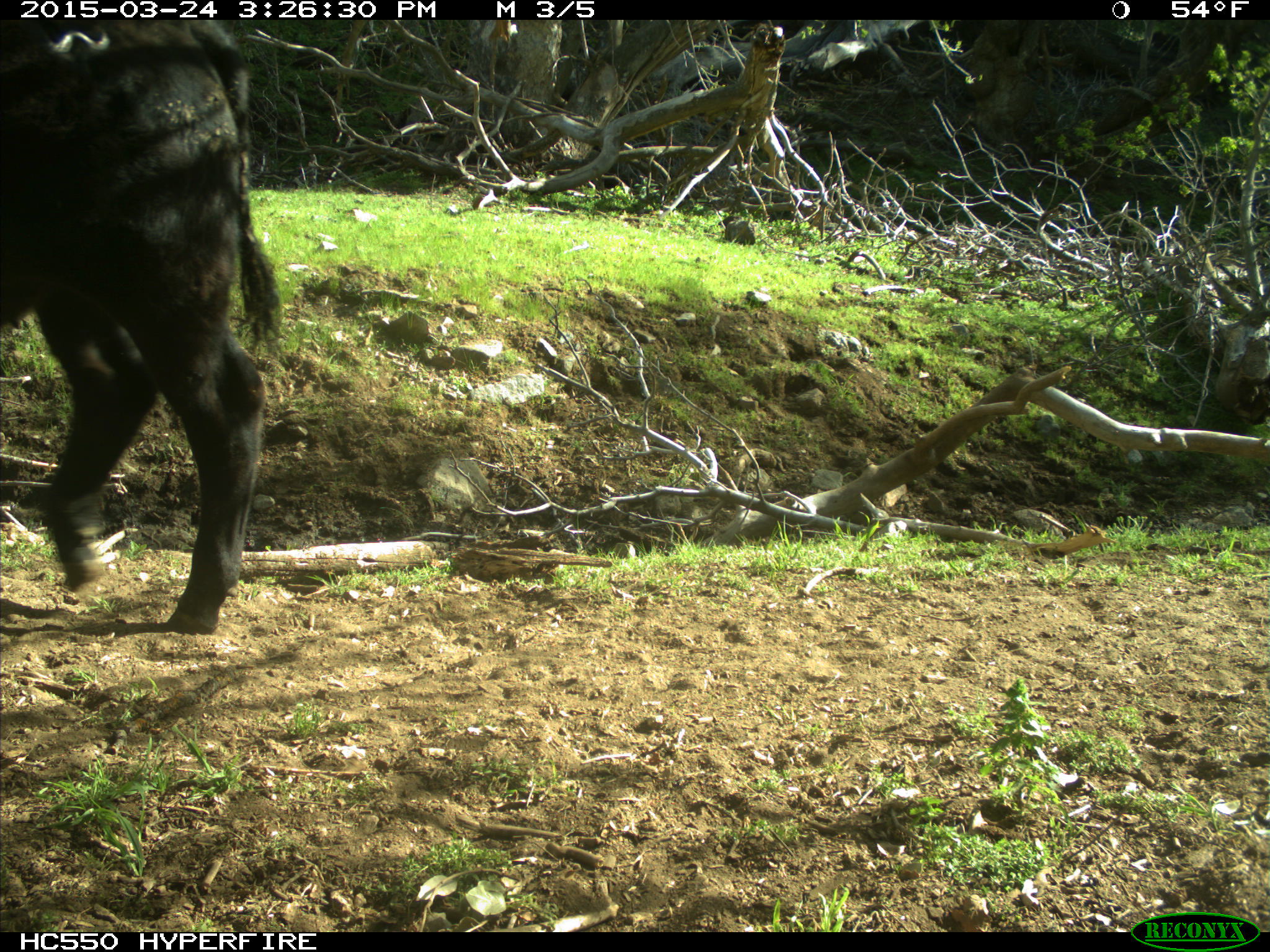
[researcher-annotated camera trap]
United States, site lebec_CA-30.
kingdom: Animalia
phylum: Chordata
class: Mammalia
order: Artiodactyla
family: Bovidae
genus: Bos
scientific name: Bos taurus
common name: domestic cow